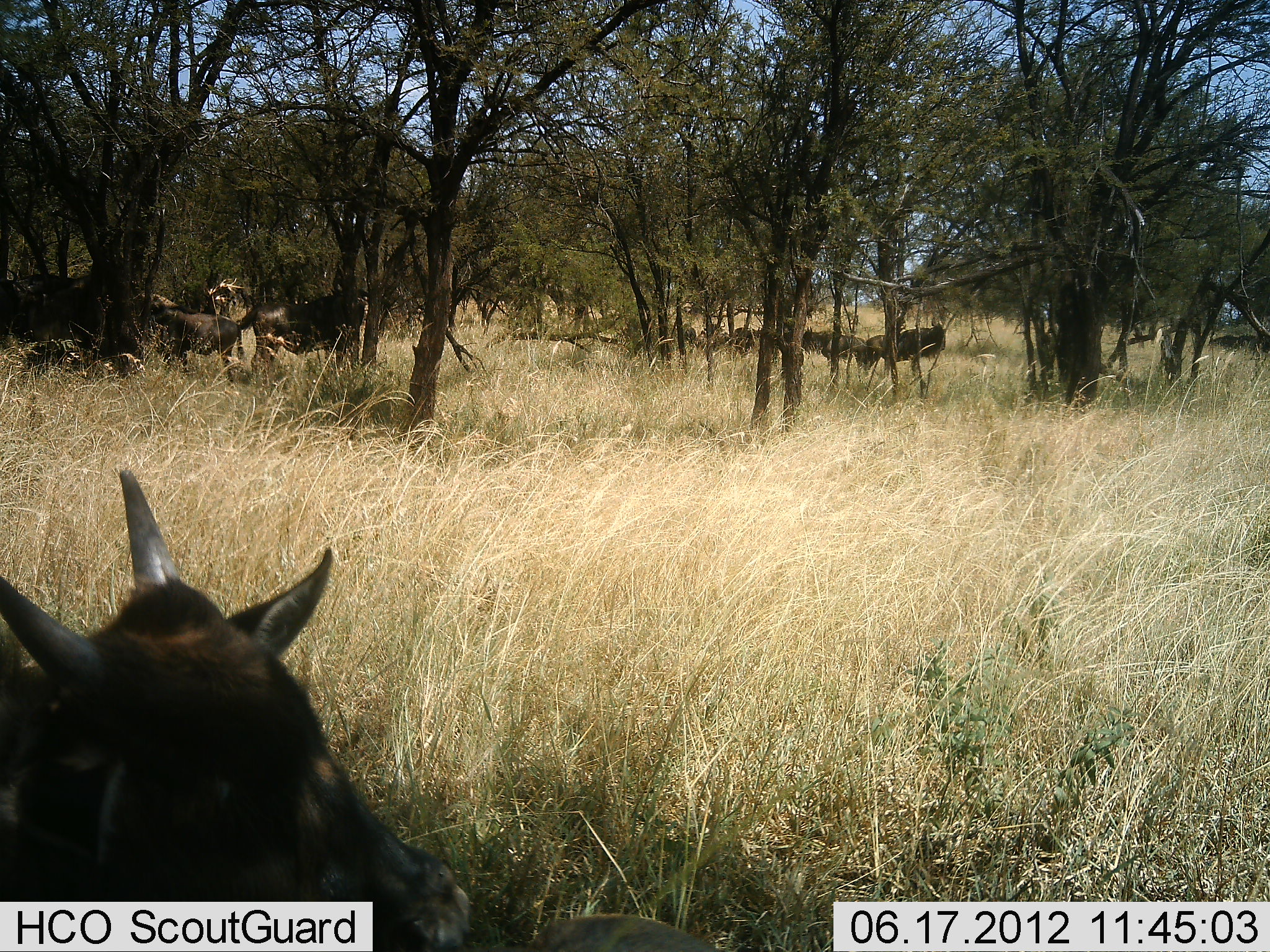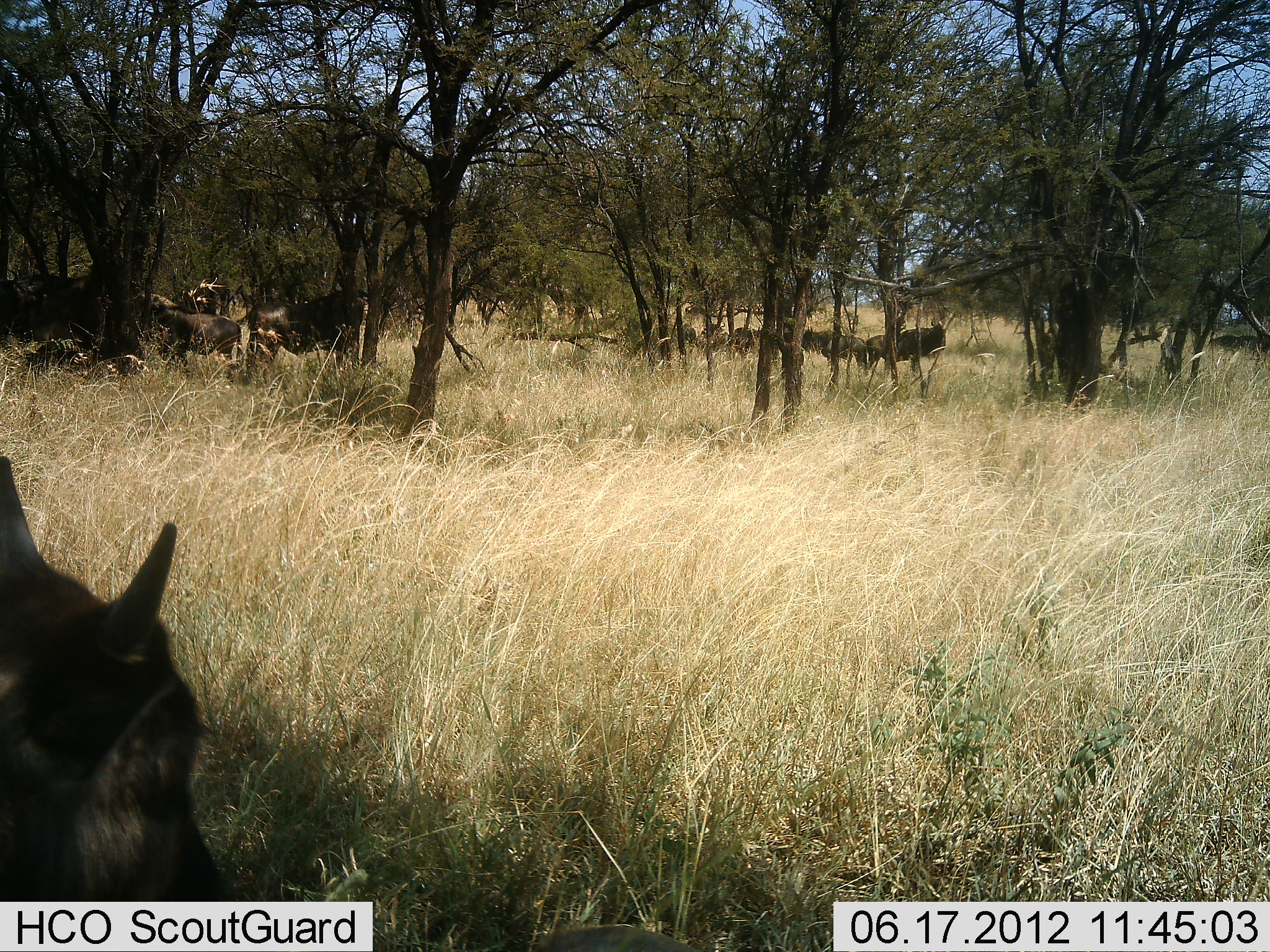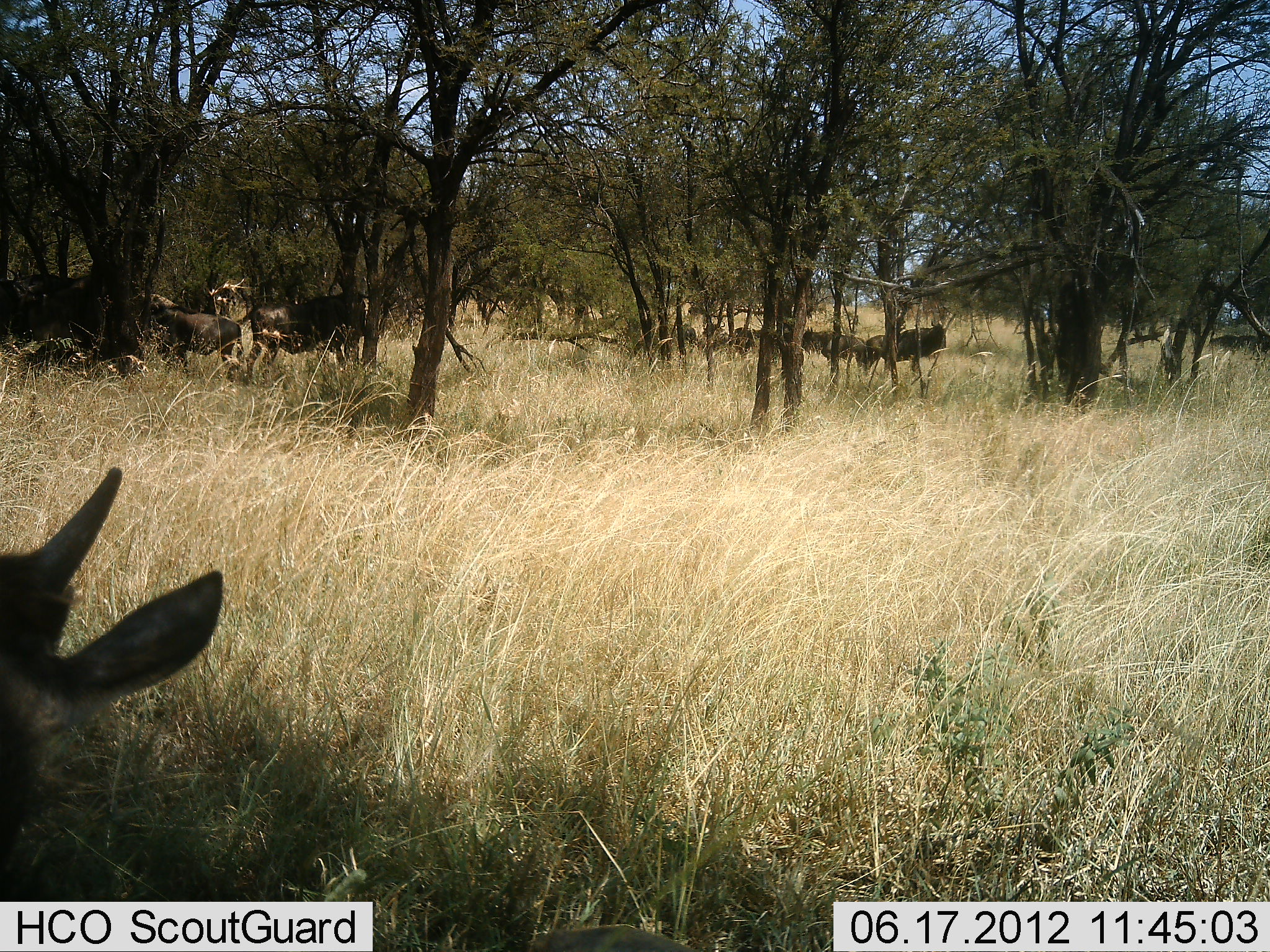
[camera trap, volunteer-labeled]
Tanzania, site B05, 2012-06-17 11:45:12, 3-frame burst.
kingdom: Animalia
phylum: Chordata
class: Mammalia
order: Artiodactyla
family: Bovidae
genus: Connochaetes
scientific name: Connochaetes taurinus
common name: blue wildebeest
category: wildebeest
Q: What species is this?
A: Wildebeest (blue wildebeest) (Connochaetes taurinus).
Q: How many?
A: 11-50.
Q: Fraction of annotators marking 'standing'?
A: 90%.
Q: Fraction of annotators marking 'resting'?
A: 50%.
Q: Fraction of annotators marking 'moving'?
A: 20%.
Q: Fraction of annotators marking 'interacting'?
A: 0%.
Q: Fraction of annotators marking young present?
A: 50%.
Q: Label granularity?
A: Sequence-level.